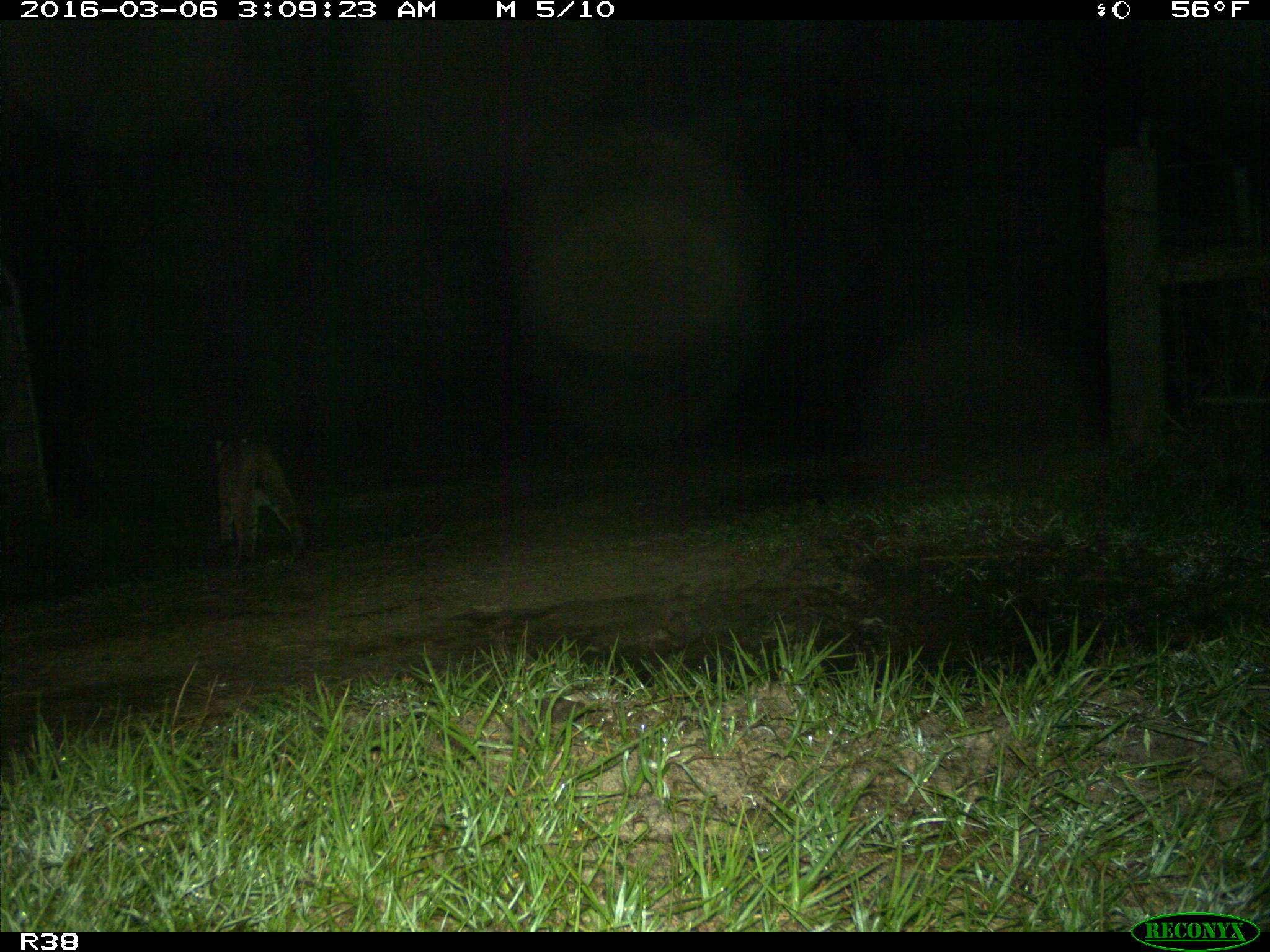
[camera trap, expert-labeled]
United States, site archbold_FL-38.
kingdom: Animalia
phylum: Chordata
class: Mammalia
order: Carnivora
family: Felidae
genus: Lynx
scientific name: Lynx rufus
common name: bobcat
Lynx rufus (bobcat).